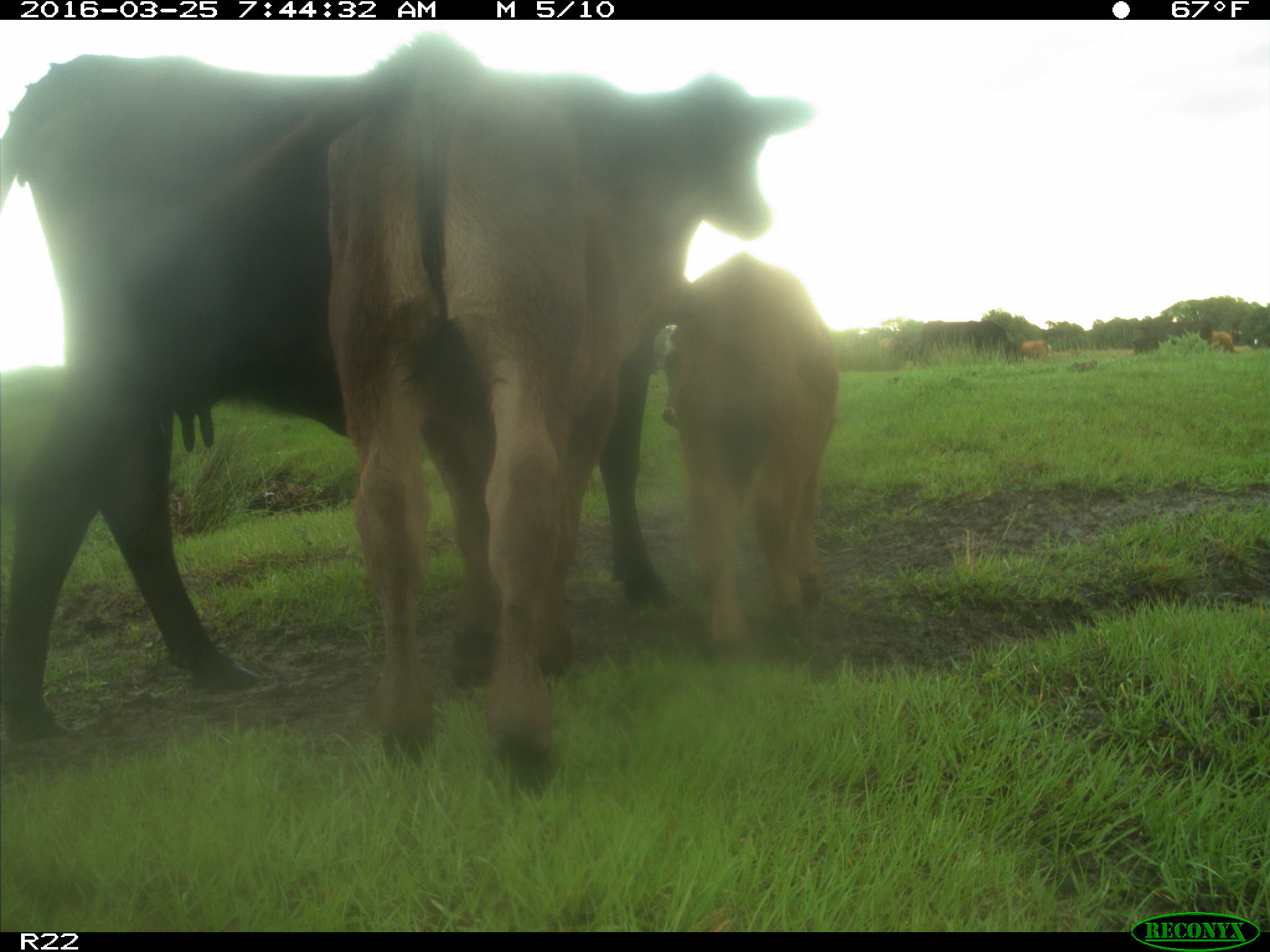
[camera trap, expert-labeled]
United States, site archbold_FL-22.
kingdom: Animalia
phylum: Chordata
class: Mammalia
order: Artiodactyla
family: Bovidae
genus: Bos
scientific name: Bos taurus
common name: domestic cow